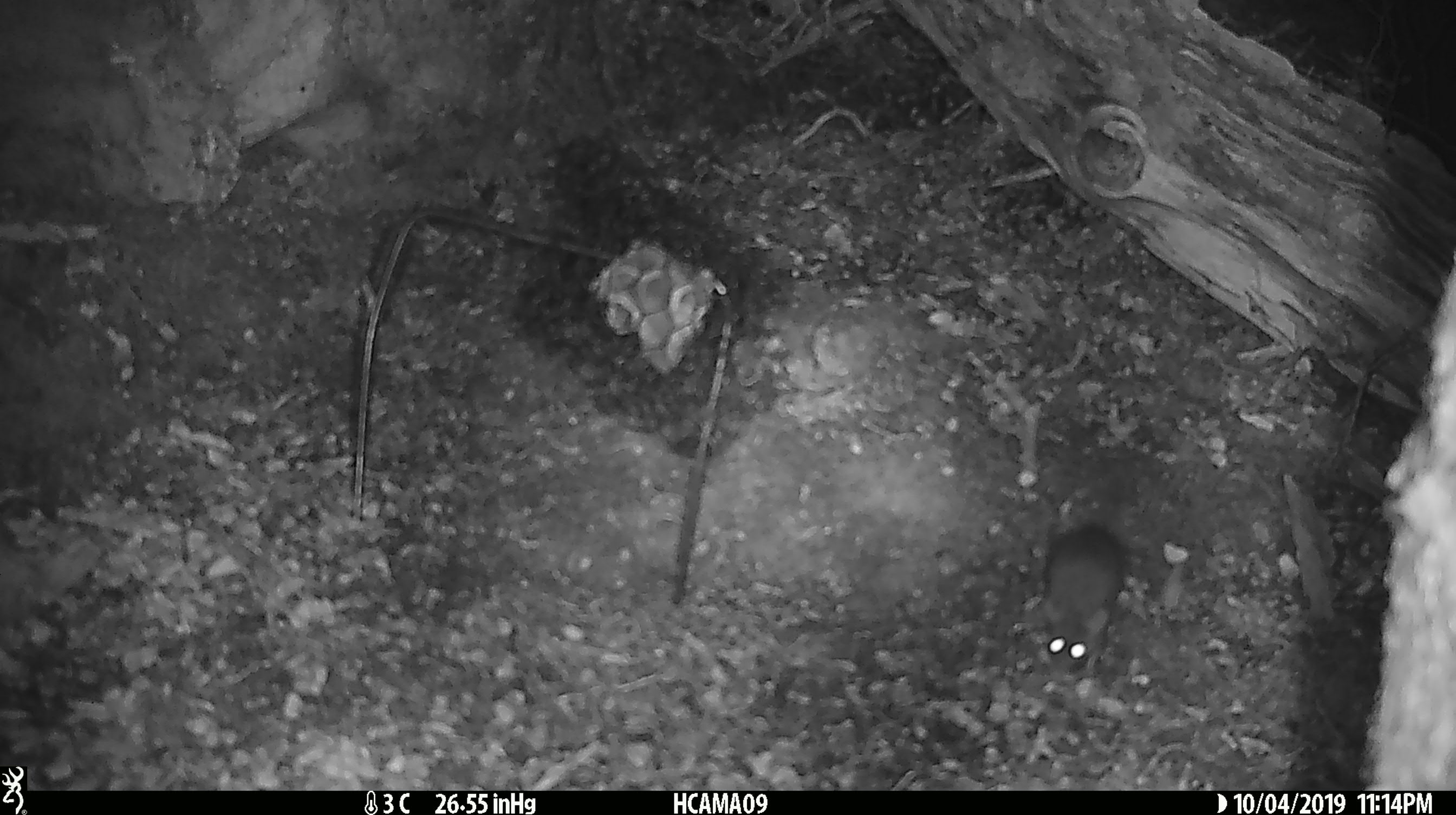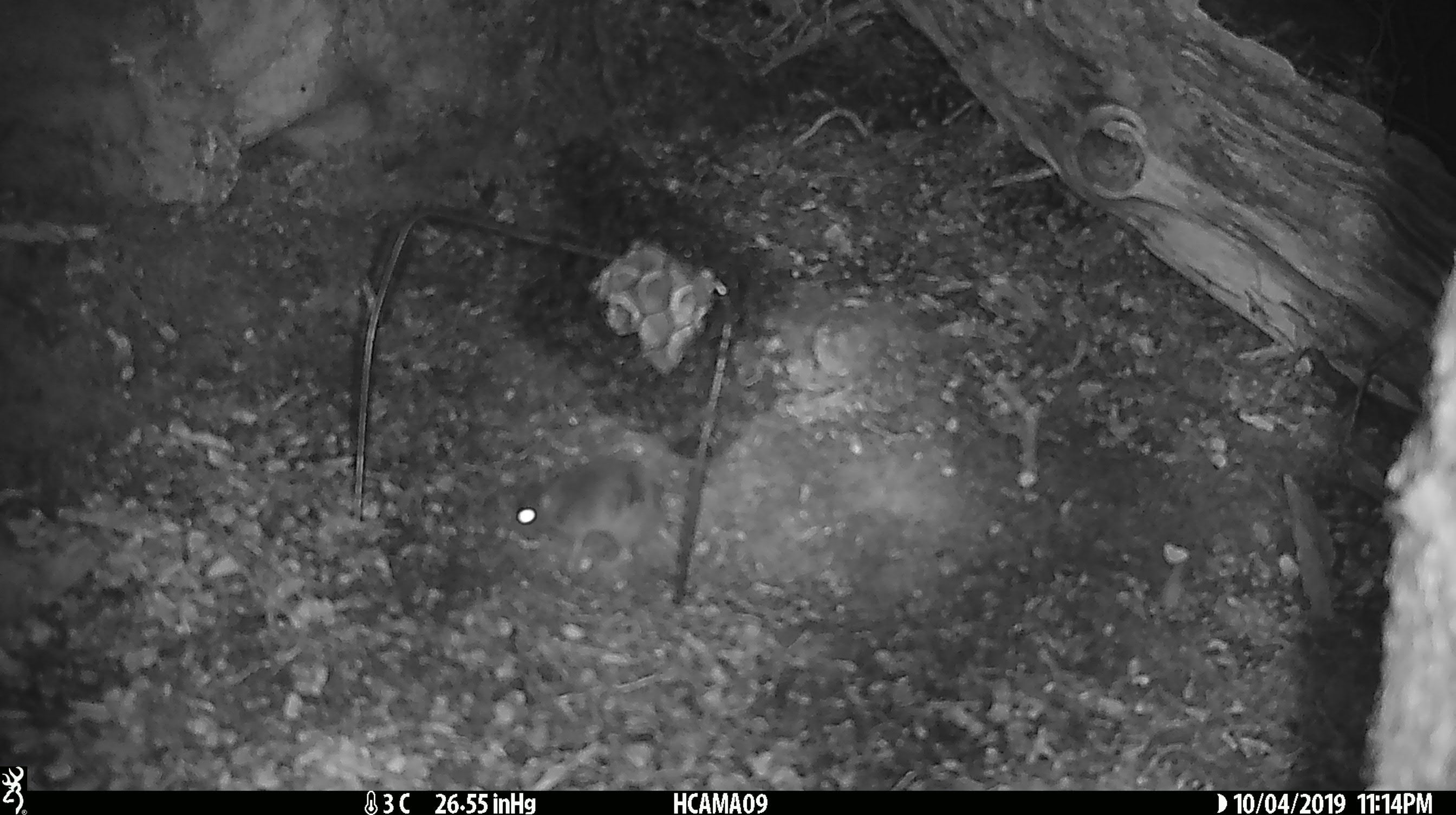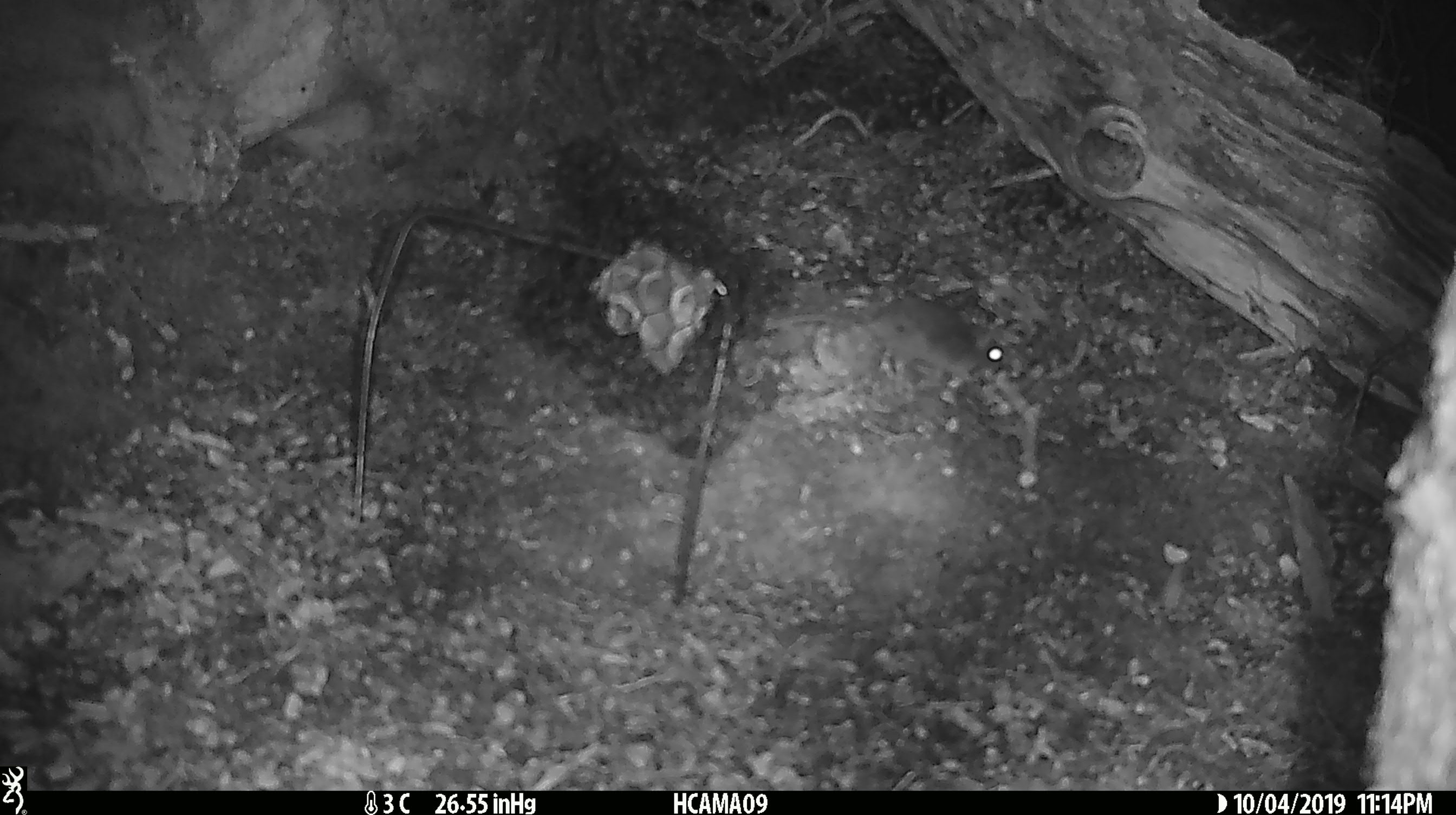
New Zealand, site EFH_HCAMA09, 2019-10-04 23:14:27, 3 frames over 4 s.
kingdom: Animalia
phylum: Chordata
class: Mammalia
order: Rodentia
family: Muridae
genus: Mus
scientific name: Mus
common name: mouse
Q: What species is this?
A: Mouse (Mus).